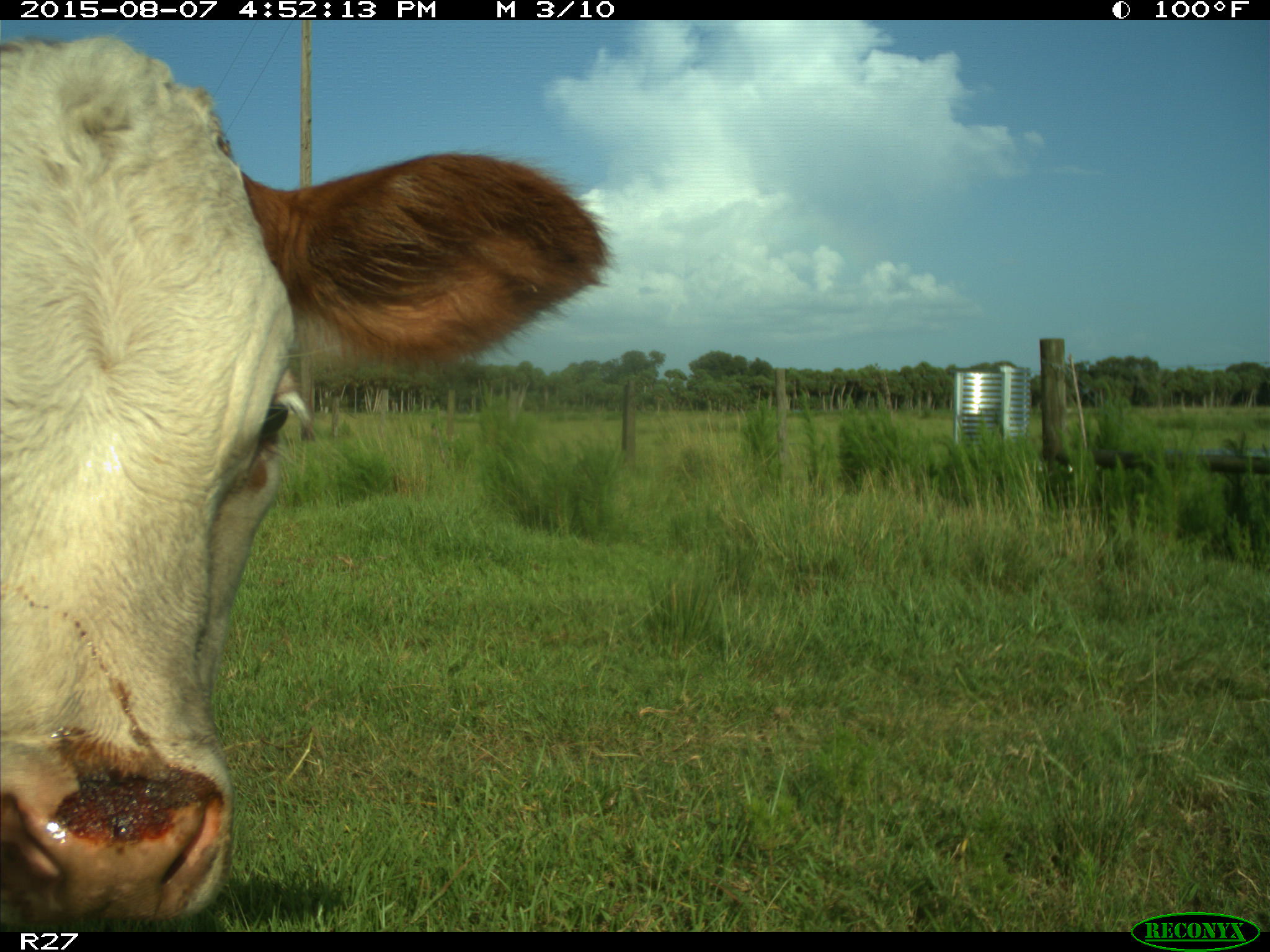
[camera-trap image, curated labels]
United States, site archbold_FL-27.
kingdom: Animalia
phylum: Chordata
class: Mammalia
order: Artiodactyla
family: Bovidae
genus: Bos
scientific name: Bos taurus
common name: domestic cow